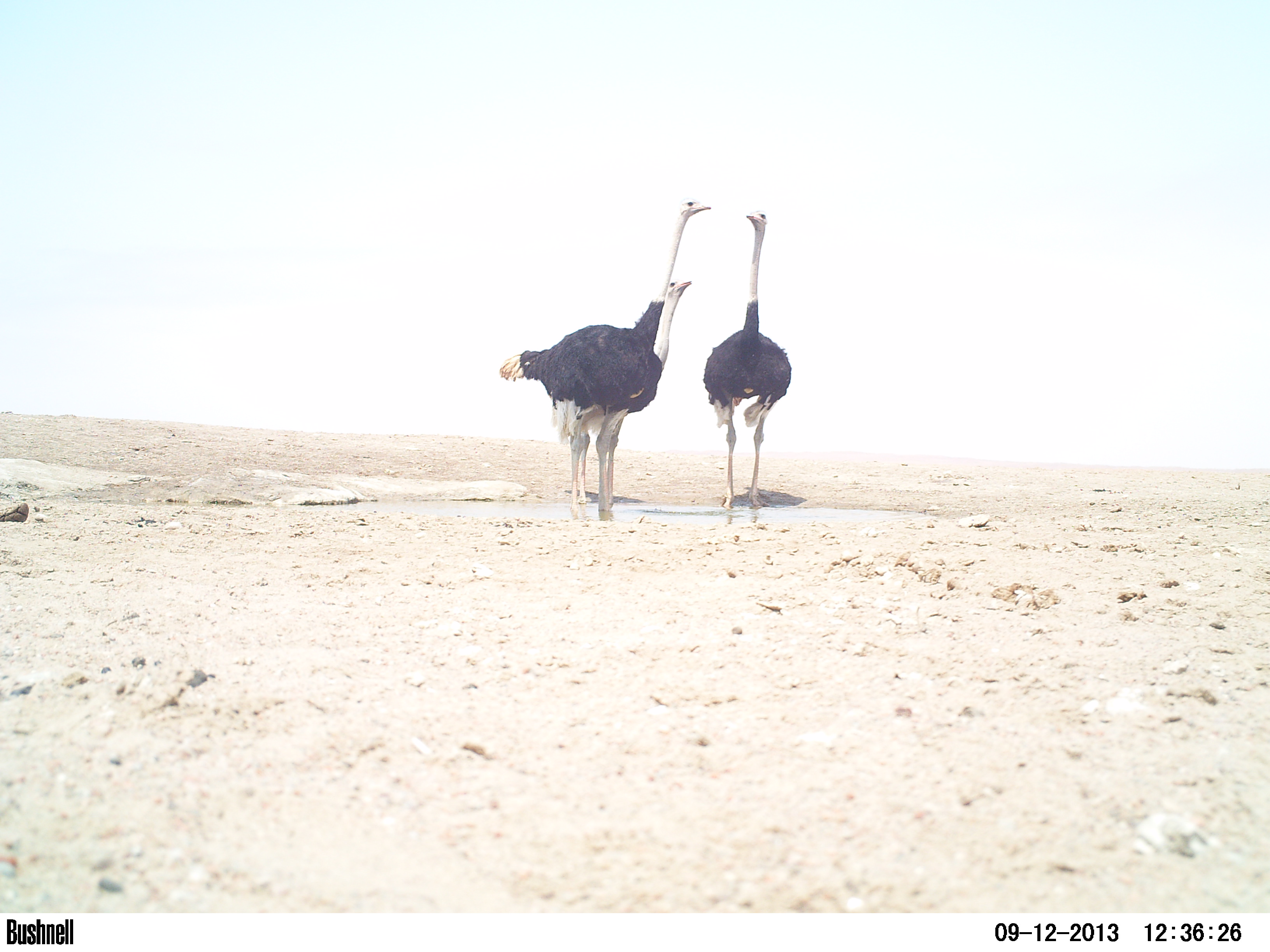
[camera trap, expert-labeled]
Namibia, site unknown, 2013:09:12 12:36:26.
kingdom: Animalia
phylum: Chordata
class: Aves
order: Struthioniformes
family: Struthionidae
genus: Struthio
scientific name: Struthio camelus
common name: common ostrich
Struthio camelus (common ostrich).